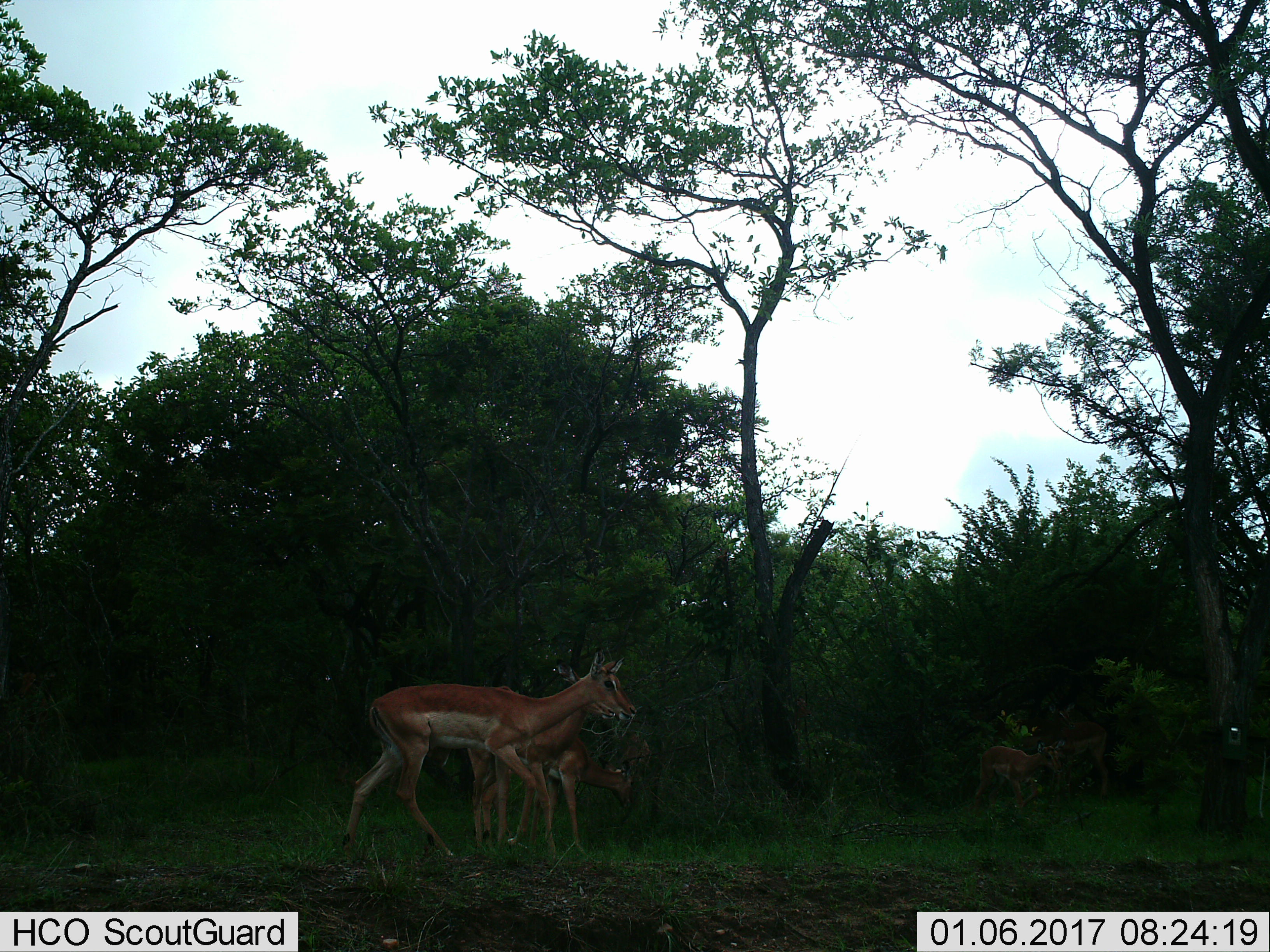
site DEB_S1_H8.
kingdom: Animalia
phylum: Chordata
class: Mammalia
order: Artiodactyla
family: Bovidae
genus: Aepyceros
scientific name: Aepyceros melampus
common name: impala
Impala (Aepyceros melampus), count 5. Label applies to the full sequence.